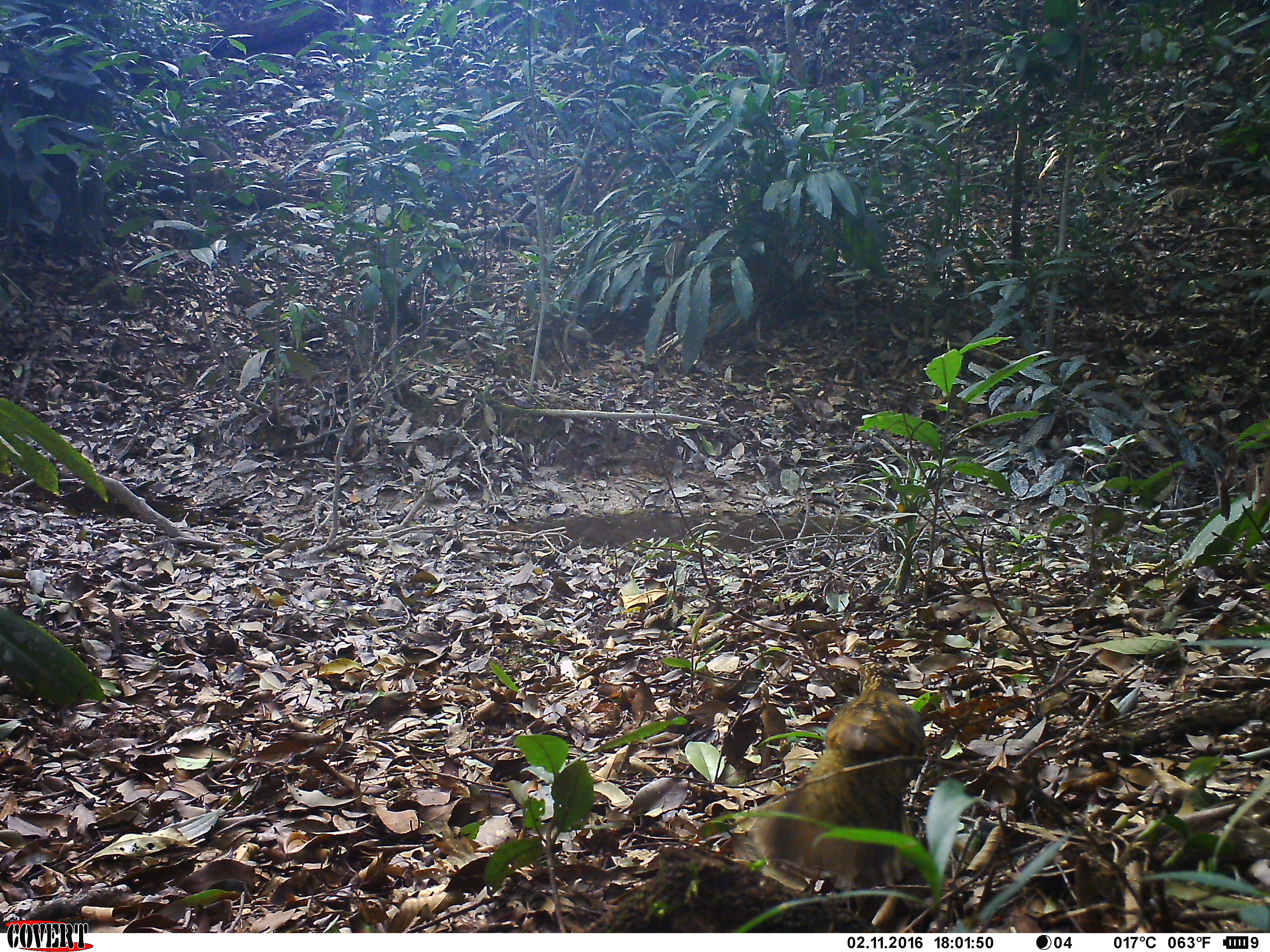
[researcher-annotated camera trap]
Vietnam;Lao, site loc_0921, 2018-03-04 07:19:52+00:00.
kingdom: Animalia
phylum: Chordata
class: Aves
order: Passeriformes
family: Turdidae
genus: Zoothera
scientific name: Zoothera dauma dauma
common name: scaly thrush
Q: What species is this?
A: Scaly thrush (Zoothera dauma dauma).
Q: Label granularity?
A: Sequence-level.